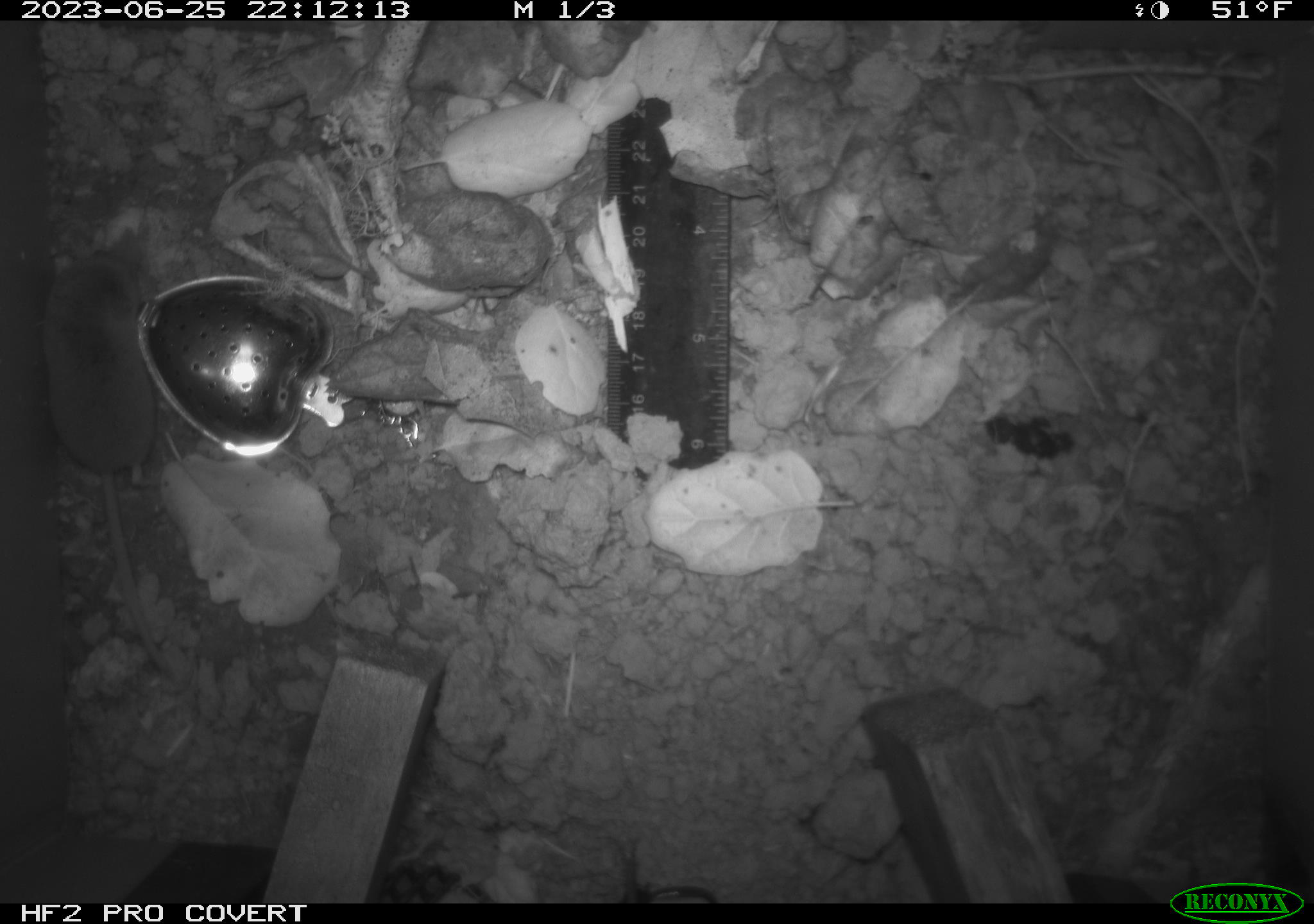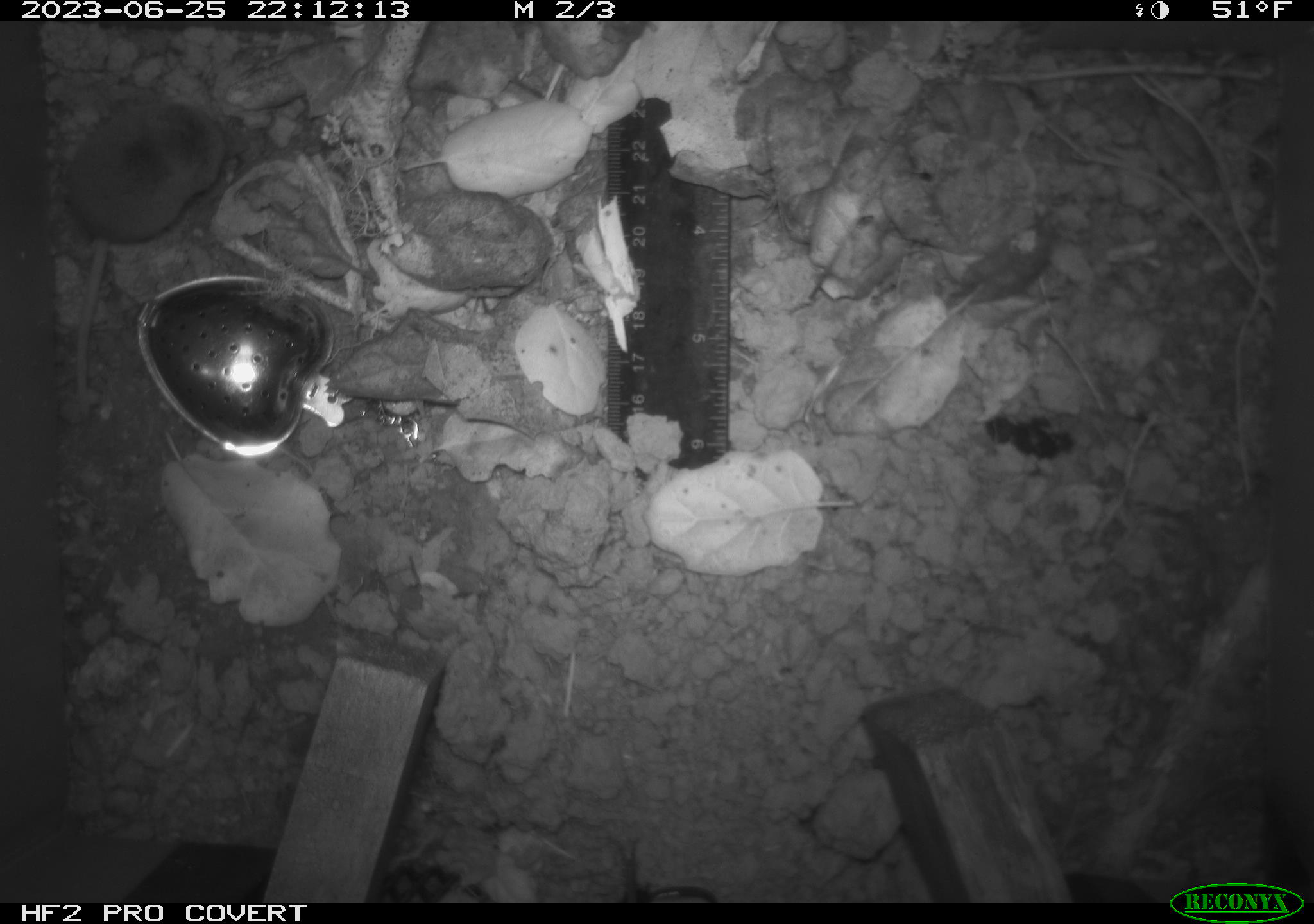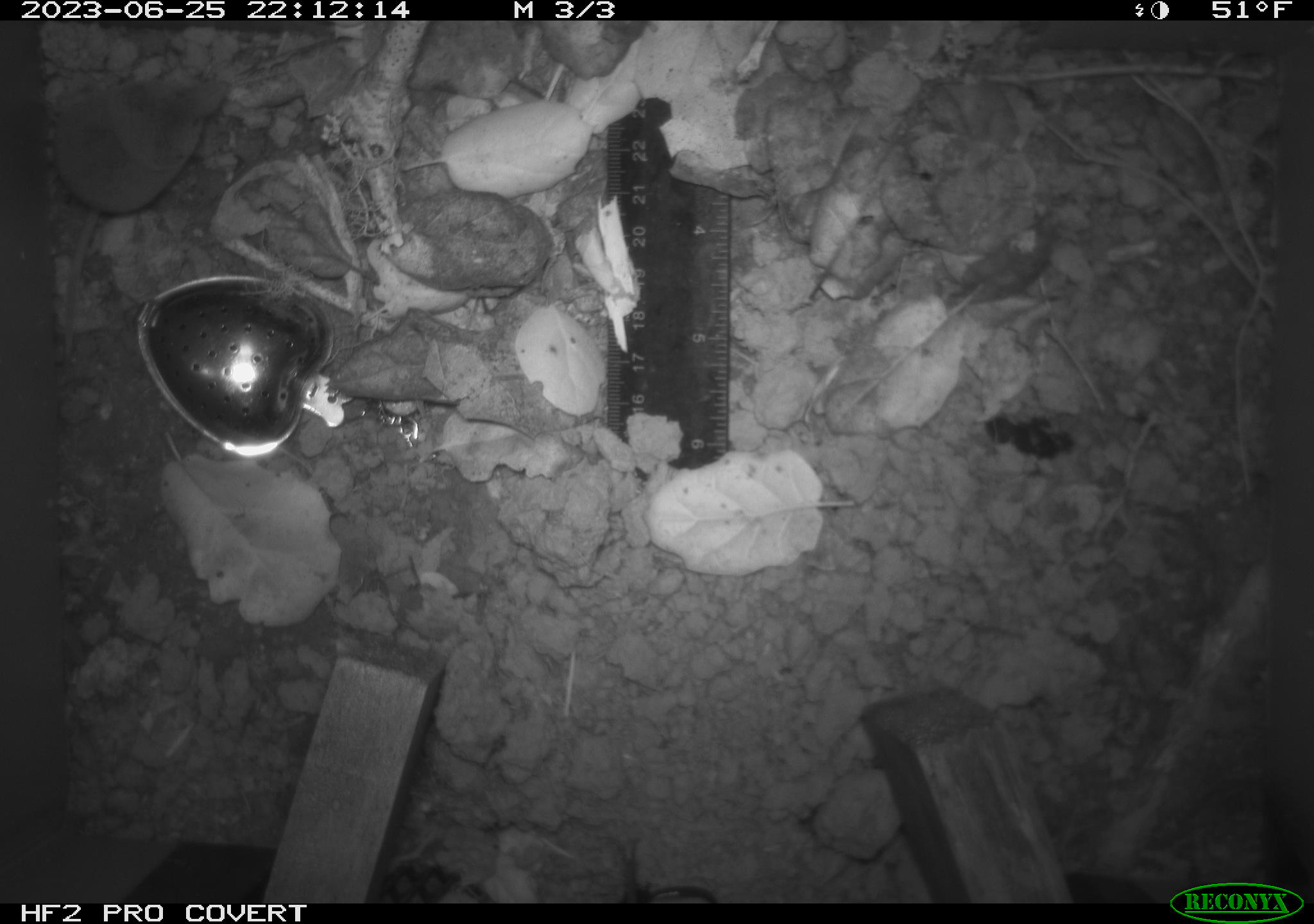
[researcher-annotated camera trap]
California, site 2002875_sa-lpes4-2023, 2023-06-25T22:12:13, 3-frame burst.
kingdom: Animalia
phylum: Chordata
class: Mammalia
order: Eulipotyphla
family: Soricidae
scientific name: Soricidae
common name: shrews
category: soricidae family